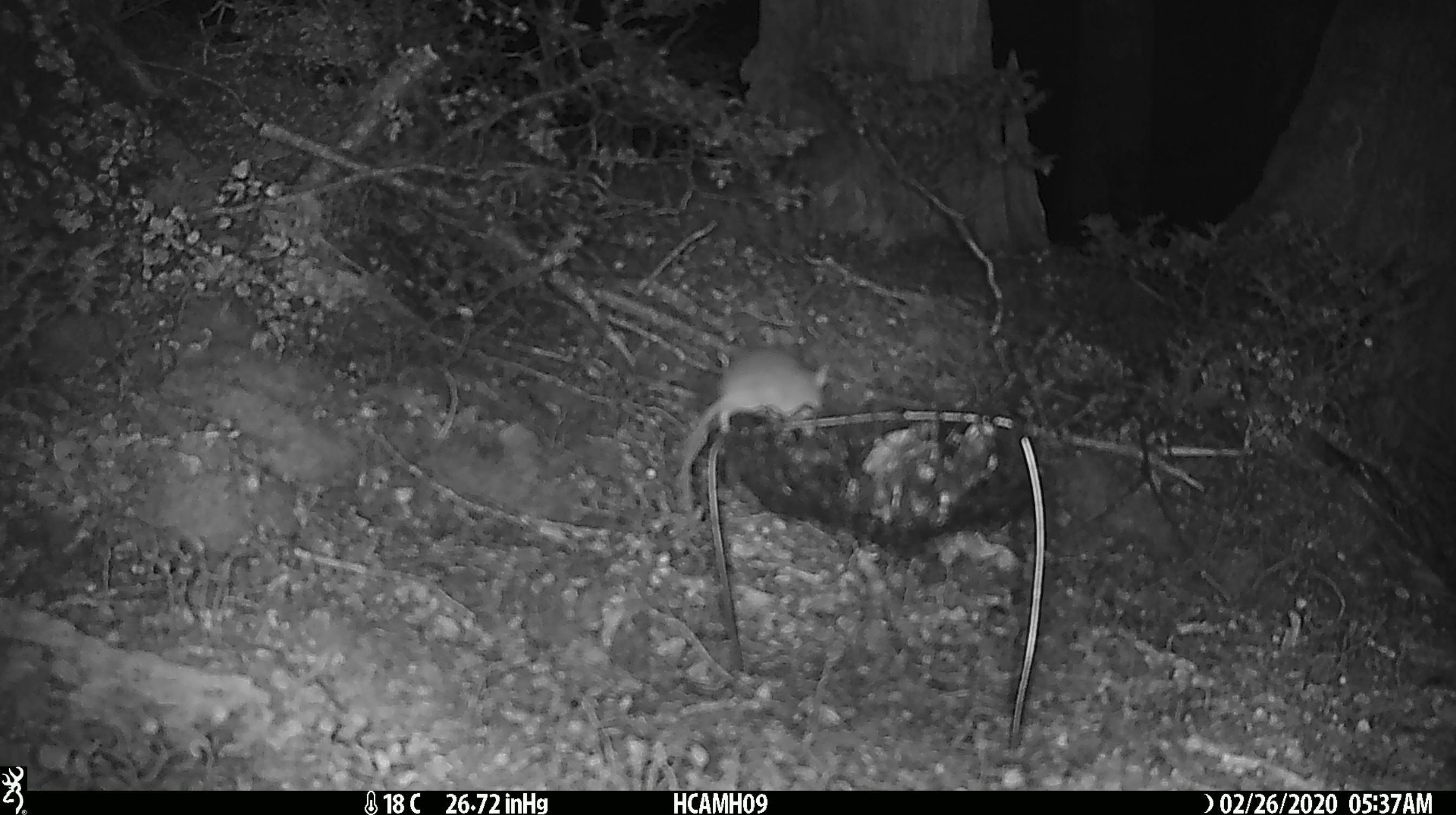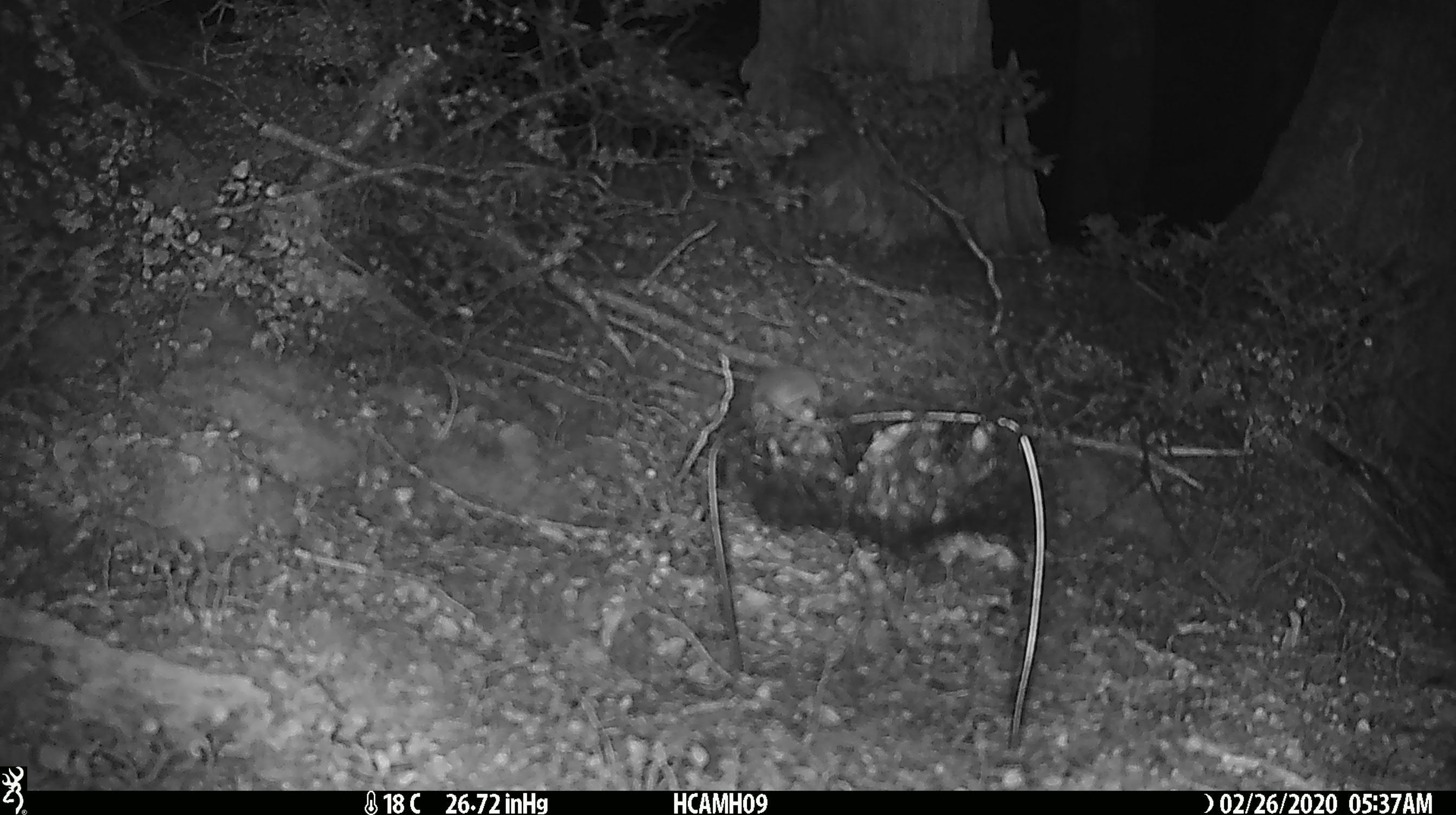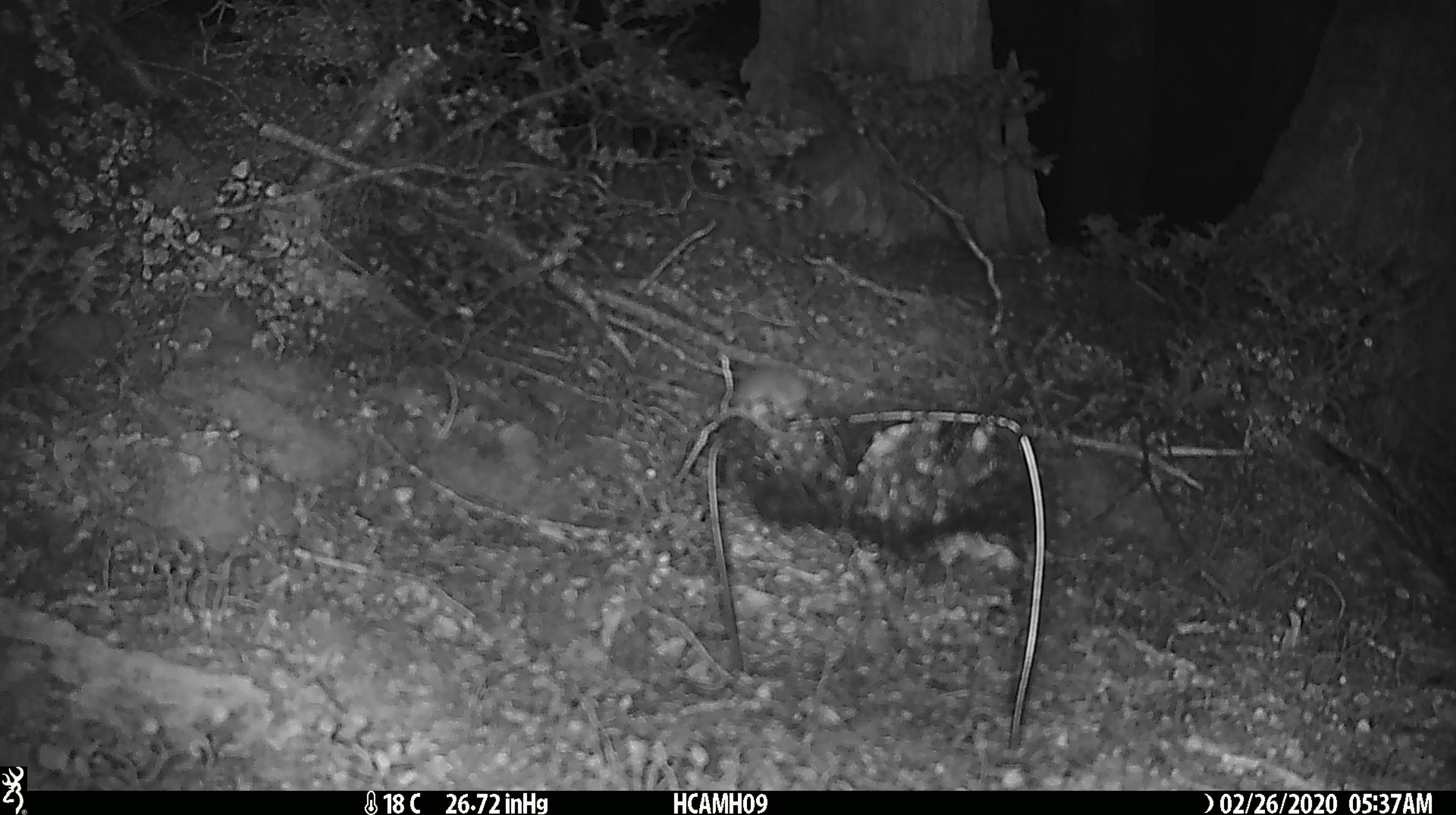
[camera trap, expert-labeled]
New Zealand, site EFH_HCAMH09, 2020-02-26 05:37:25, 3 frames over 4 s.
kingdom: Animalia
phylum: Chordata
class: Mammalia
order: Rodentia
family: Muridae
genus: Mus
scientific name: Mus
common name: mouse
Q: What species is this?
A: Mouse (Mus).